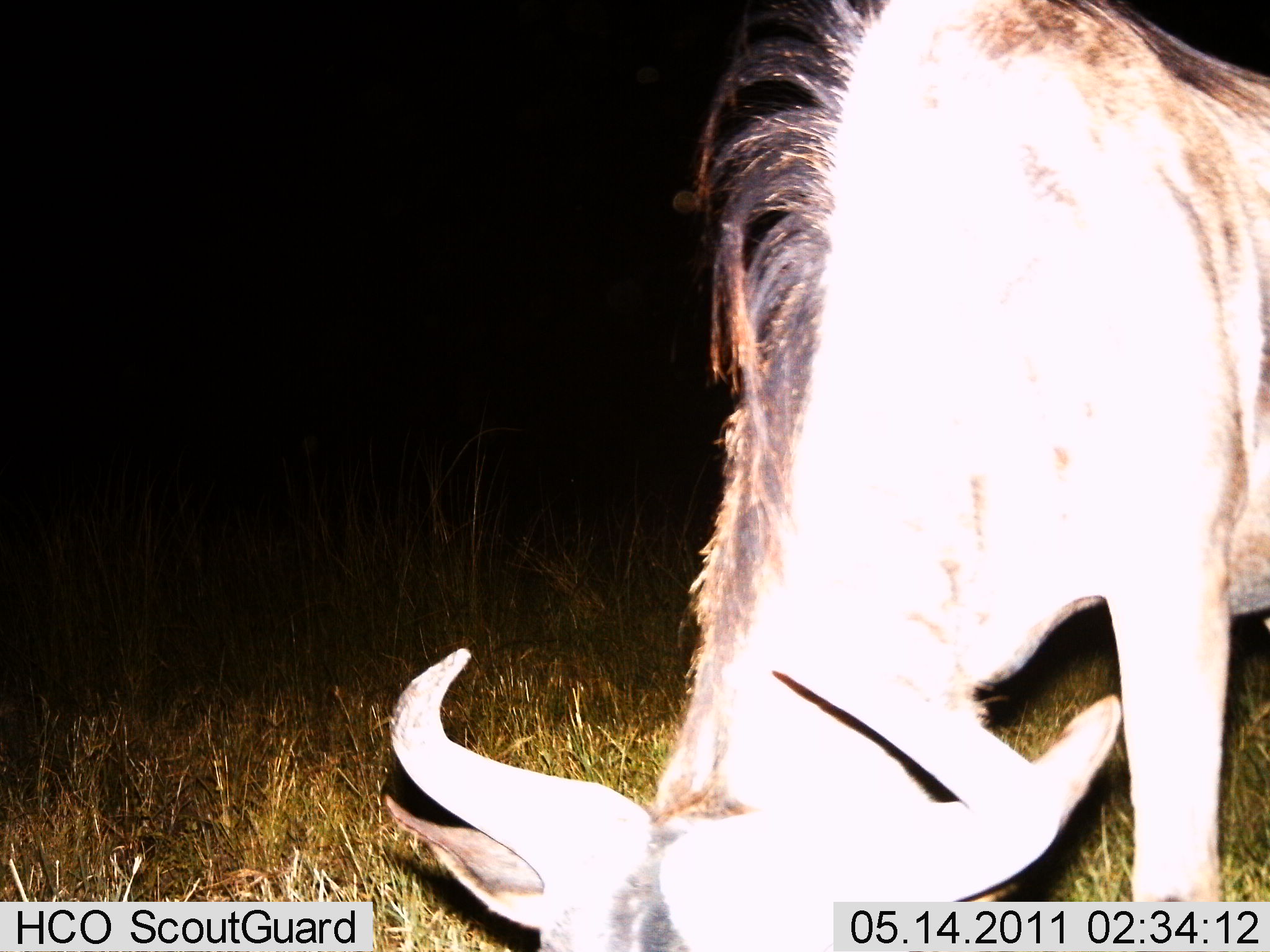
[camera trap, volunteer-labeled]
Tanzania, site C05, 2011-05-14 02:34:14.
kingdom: Animalia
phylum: Chordata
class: Mammalia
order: Artiodactyla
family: Bovidae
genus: Connochaetes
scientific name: Connochaetes taurinus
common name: blue wildebeest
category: wildebeest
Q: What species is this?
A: Wildebeest (blue wildebeest) (Connochaetes taurinus).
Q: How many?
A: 1.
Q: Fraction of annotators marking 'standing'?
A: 8%.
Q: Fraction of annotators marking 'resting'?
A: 0%.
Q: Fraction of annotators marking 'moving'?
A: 0%.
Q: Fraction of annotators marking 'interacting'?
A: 0%.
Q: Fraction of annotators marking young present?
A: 0%.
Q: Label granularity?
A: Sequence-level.